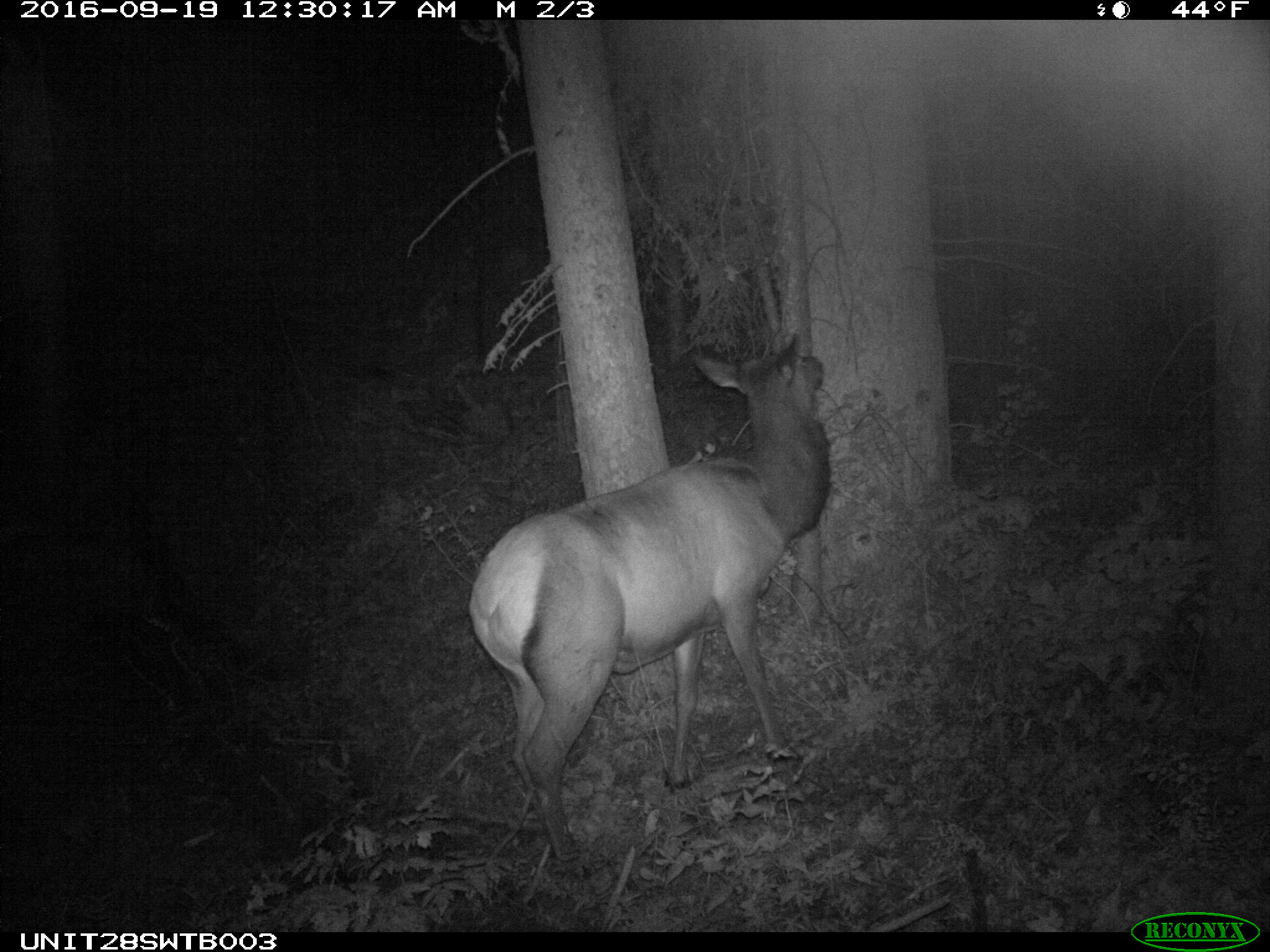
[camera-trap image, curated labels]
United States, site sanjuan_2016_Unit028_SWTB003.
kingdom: Animalia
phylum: Chordata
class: Mammalia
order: Artiodactyla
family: Cervidae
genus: Cervus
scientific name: Cervus elaphus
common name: red deer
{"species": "Cervus elaphus (red deer)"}